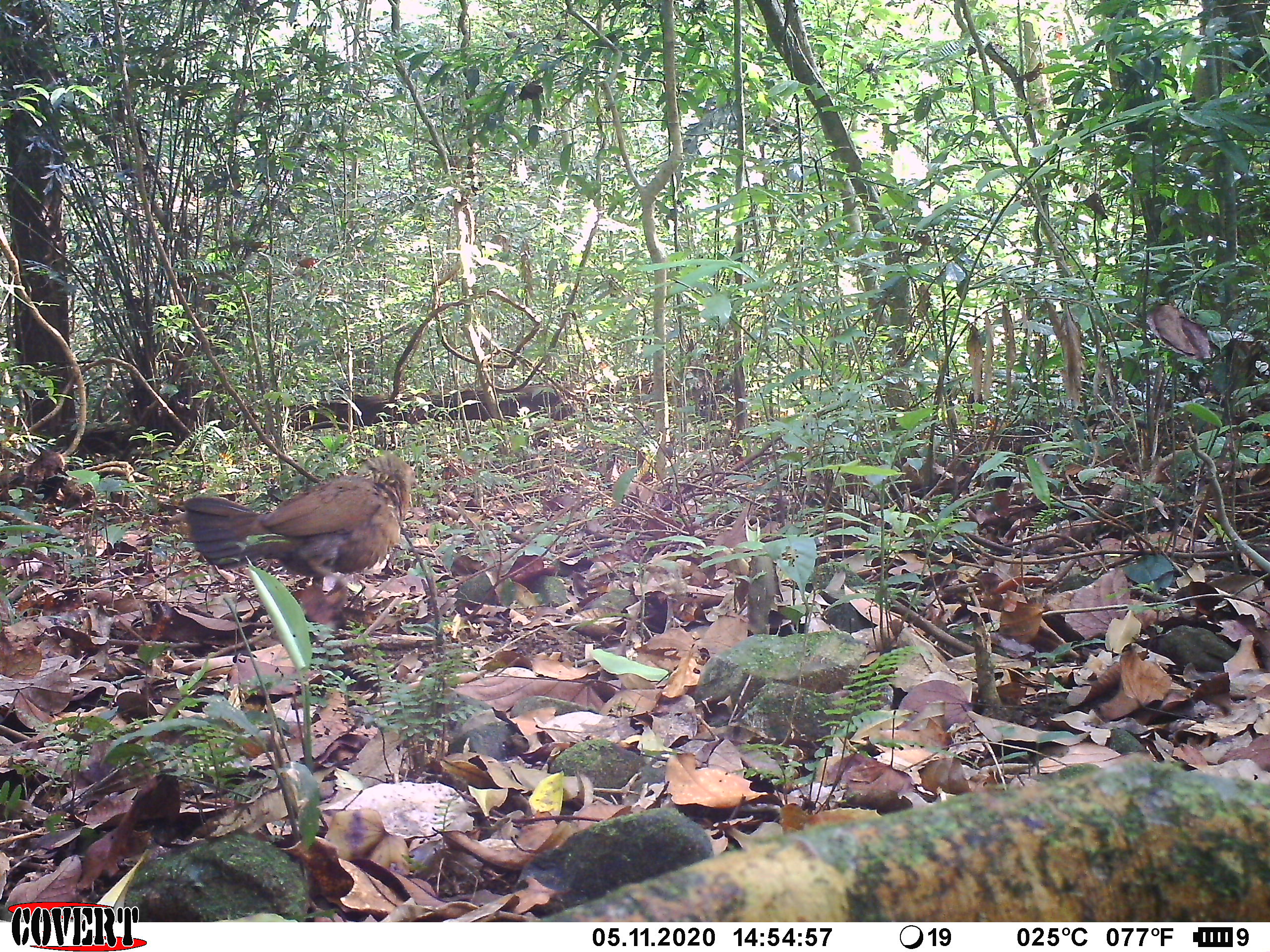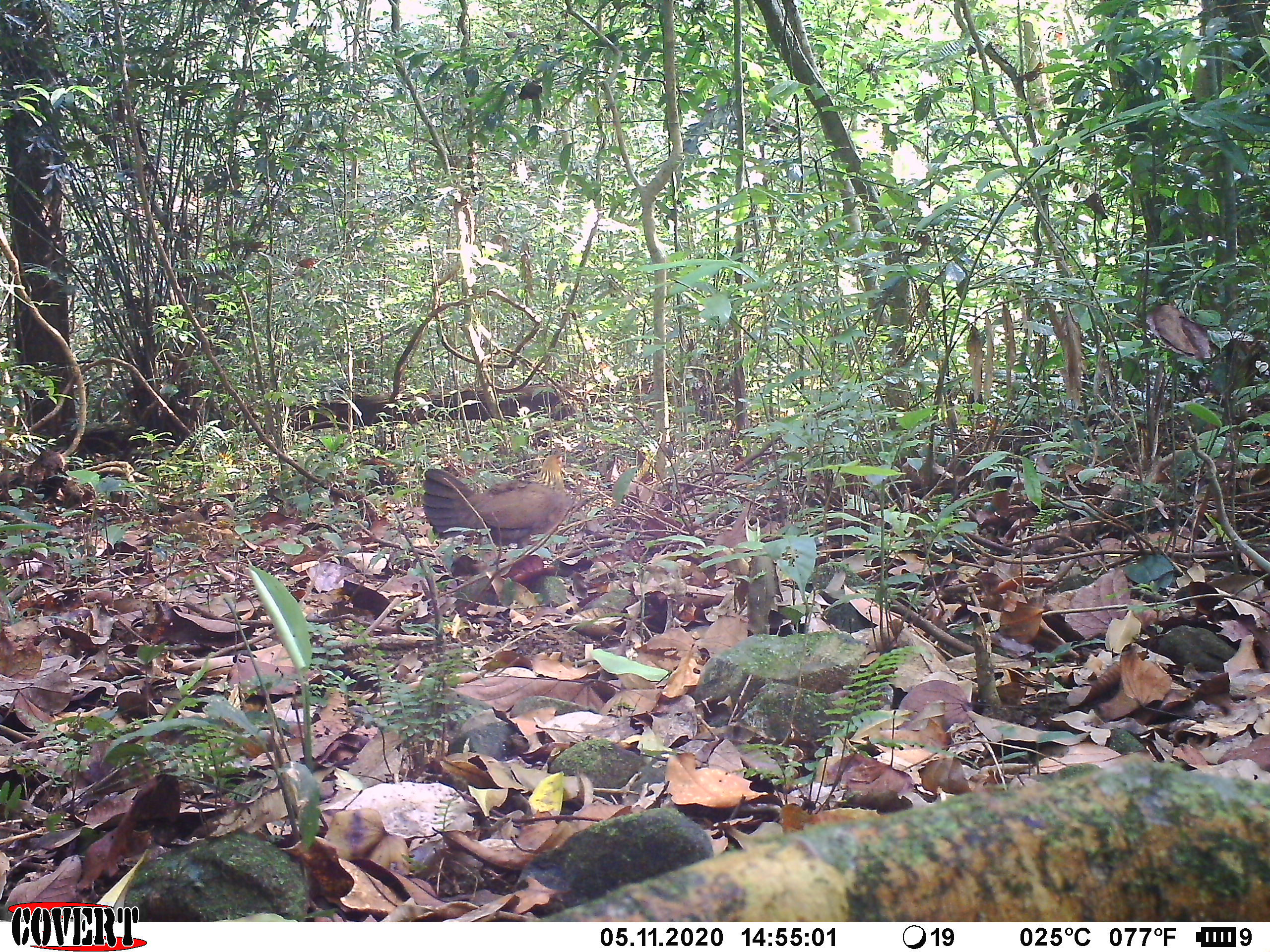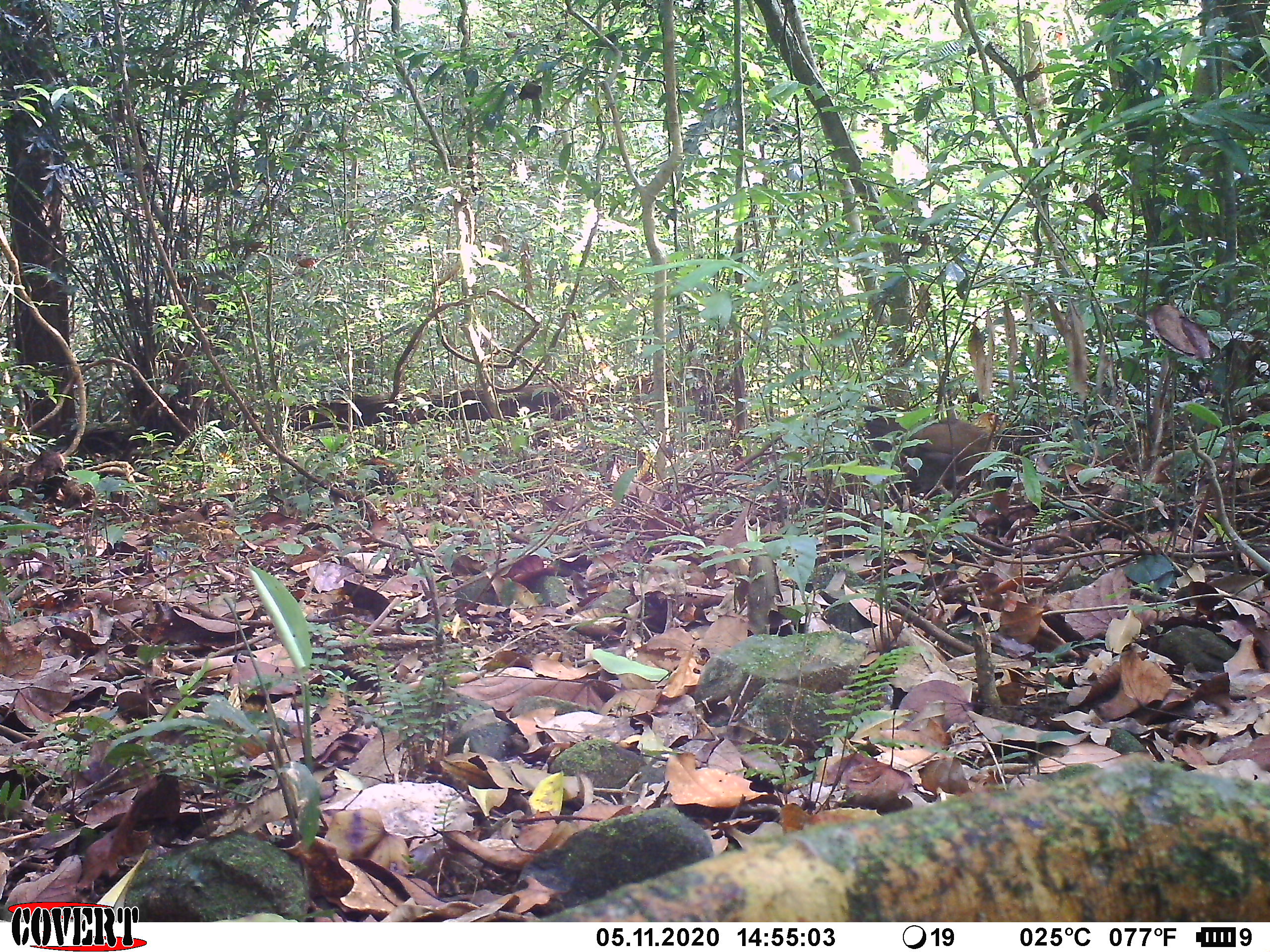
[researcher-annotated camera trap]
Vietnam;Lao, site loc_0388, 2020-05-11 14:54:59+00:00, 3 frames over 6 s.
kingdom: Animalia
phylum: Chordata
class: Aves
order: Galliformes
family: Phasianidae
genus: Gallus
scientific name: Gallus gallus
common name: red junglefowl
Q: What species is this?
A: Red junglefowl (Gallus gallus).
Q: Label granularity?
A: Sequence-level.